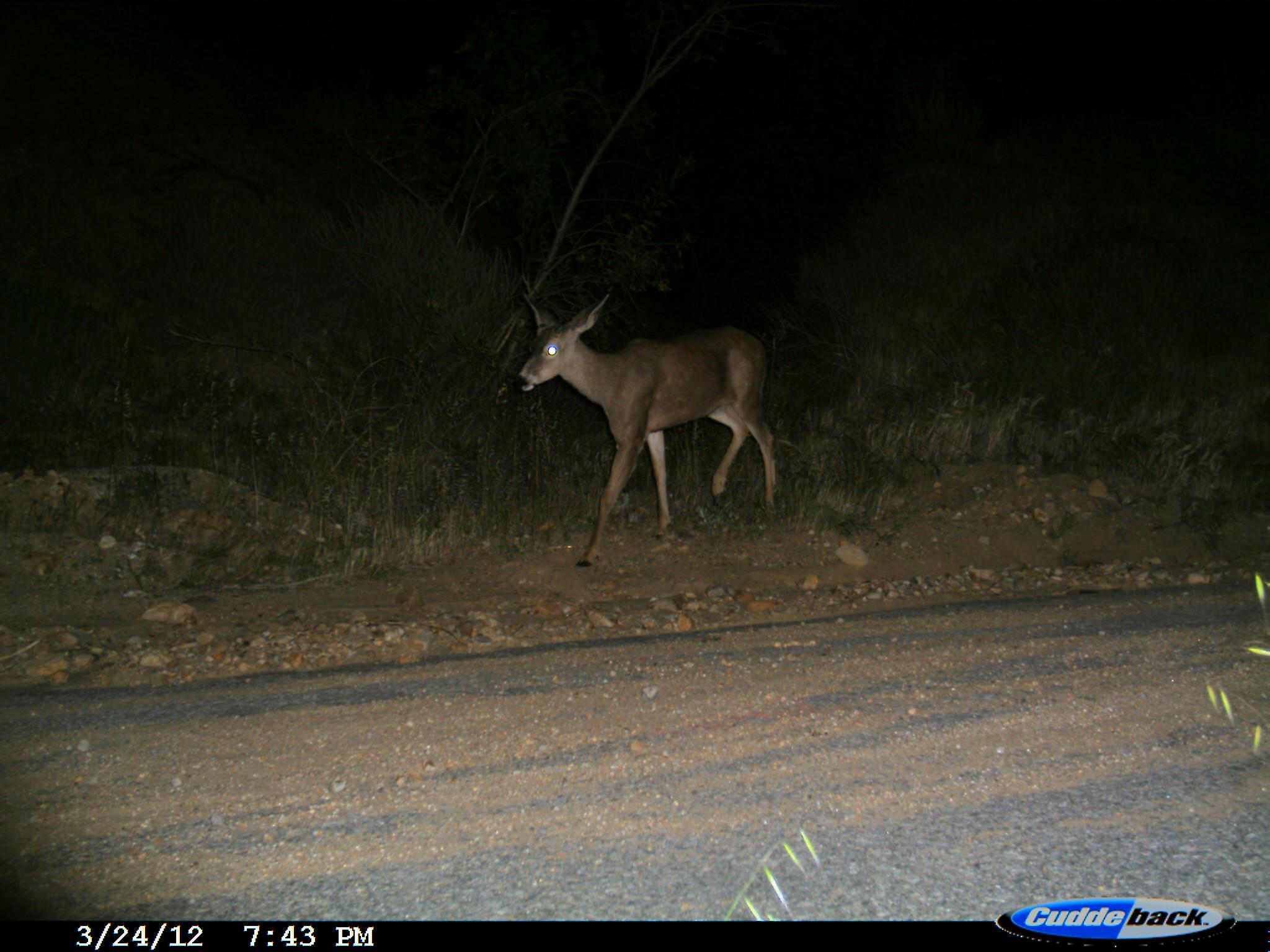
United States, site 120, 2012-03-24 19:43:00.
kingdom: Animalia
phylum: Chordata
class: Mammalia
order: Artiodactyla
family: Cervidae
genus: Odocoileus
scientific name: Odocoileus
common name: deer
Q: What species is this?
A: Deer (Odocoileus).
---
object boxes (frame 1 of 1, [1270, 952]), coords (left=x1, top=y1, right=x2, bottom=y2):
deer: (left=497, top=276, right=810, bottom=587)